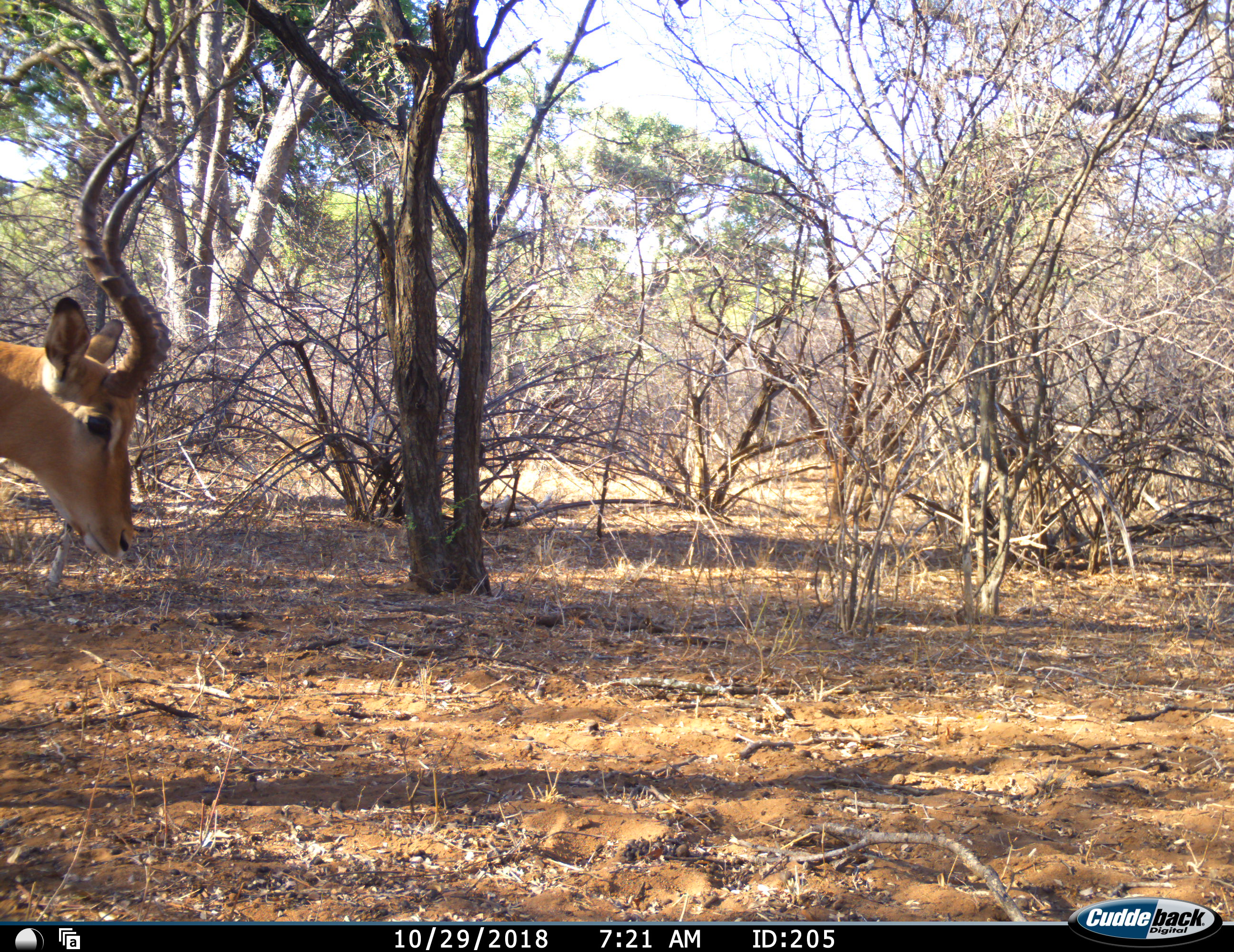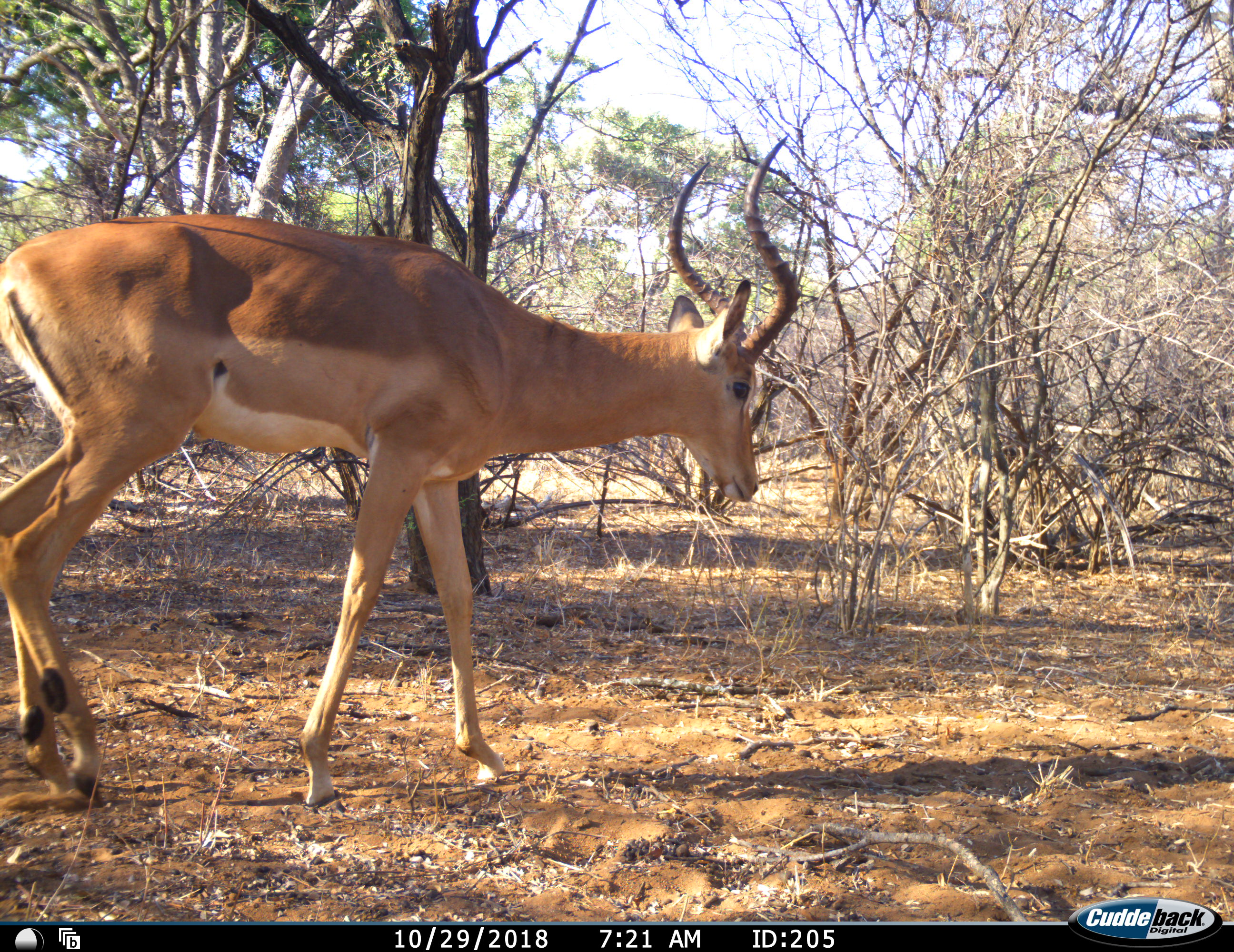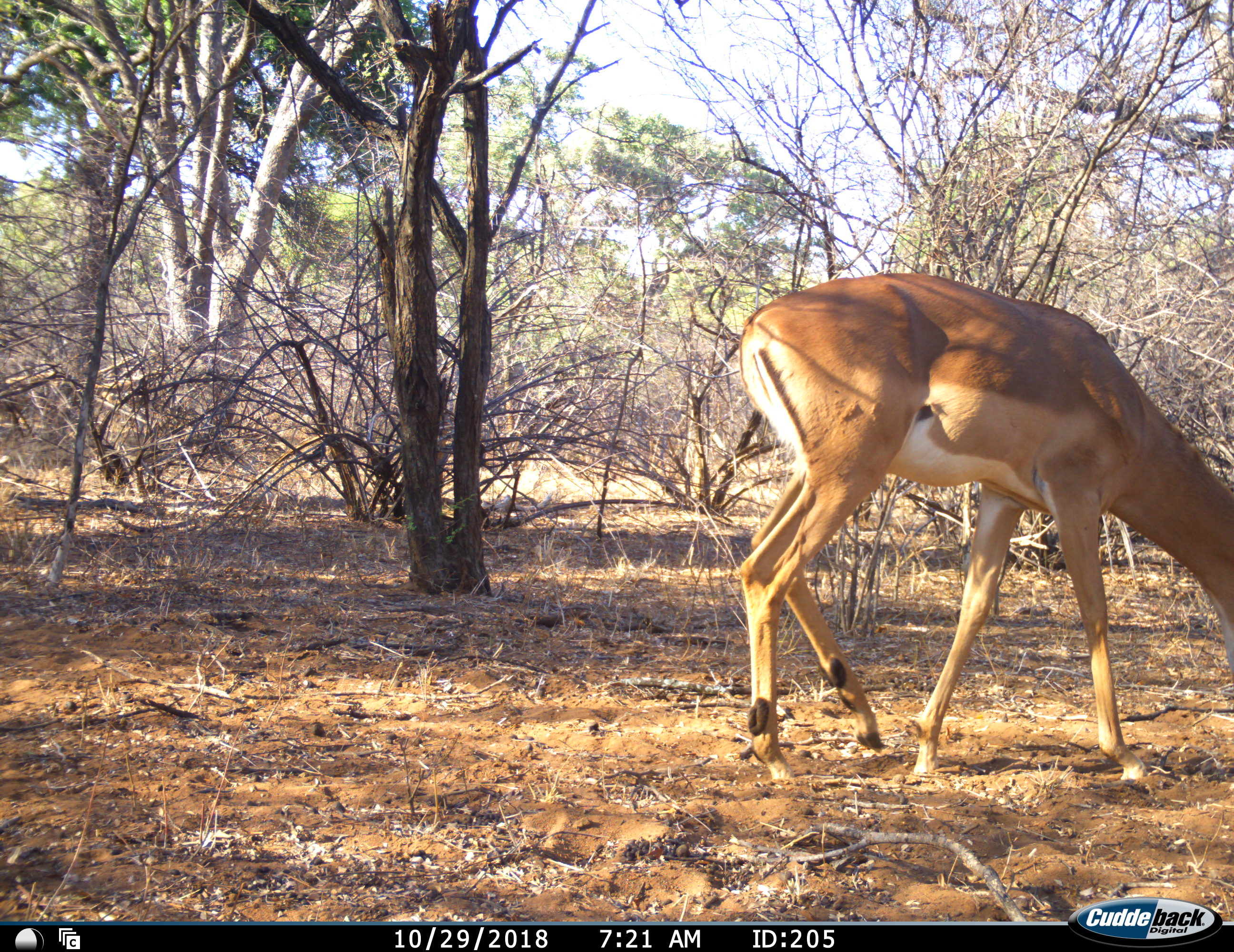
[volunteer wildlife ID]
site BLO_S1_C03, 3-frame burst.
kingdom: Animalia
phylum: Chordata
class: Mammalia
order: Artiodactyla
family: Bovidae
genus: Aepyceros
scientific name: Aepyceros melampus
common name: impala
Impala (Aepyceros melampus), count 1. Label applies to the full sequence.